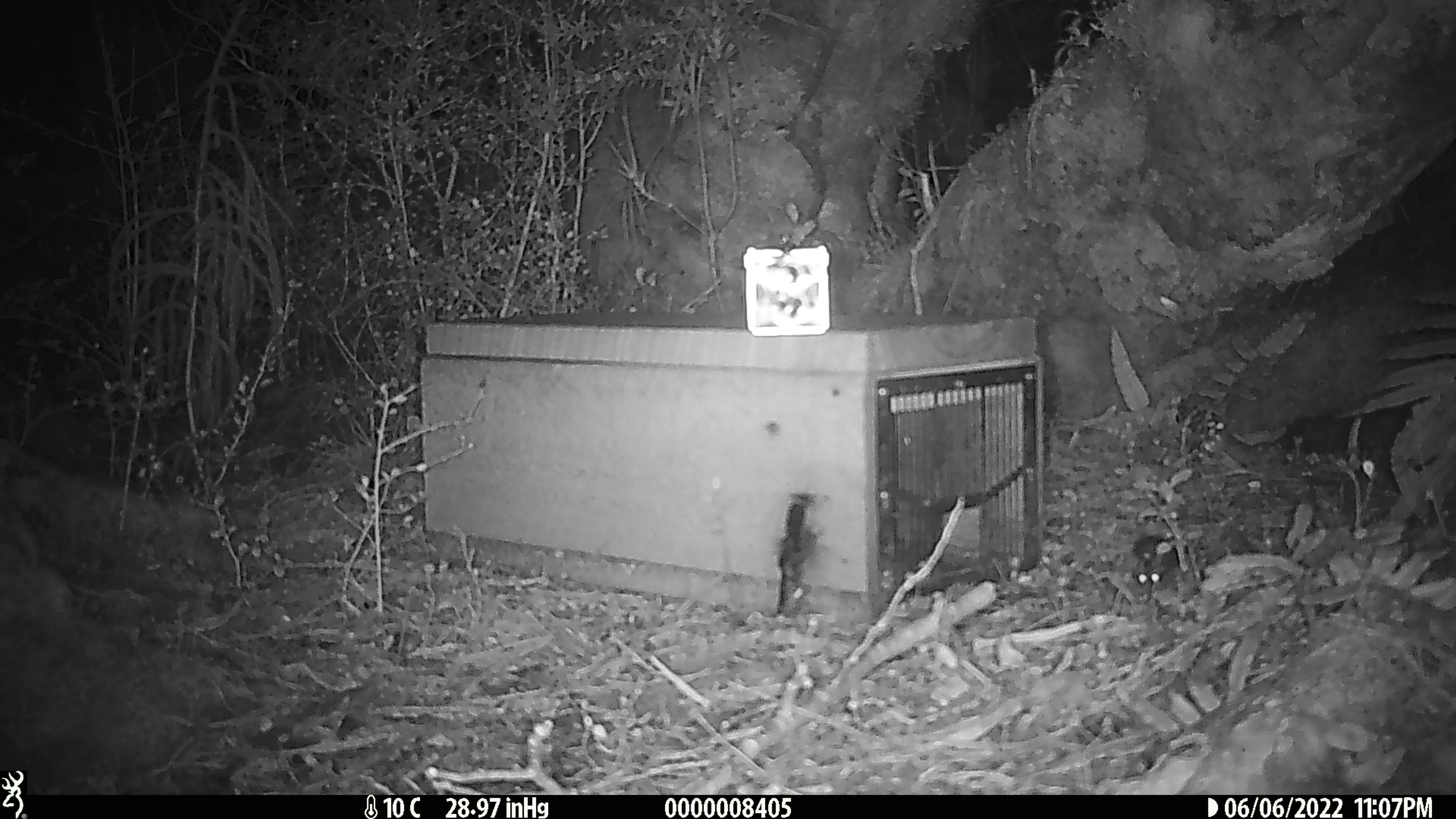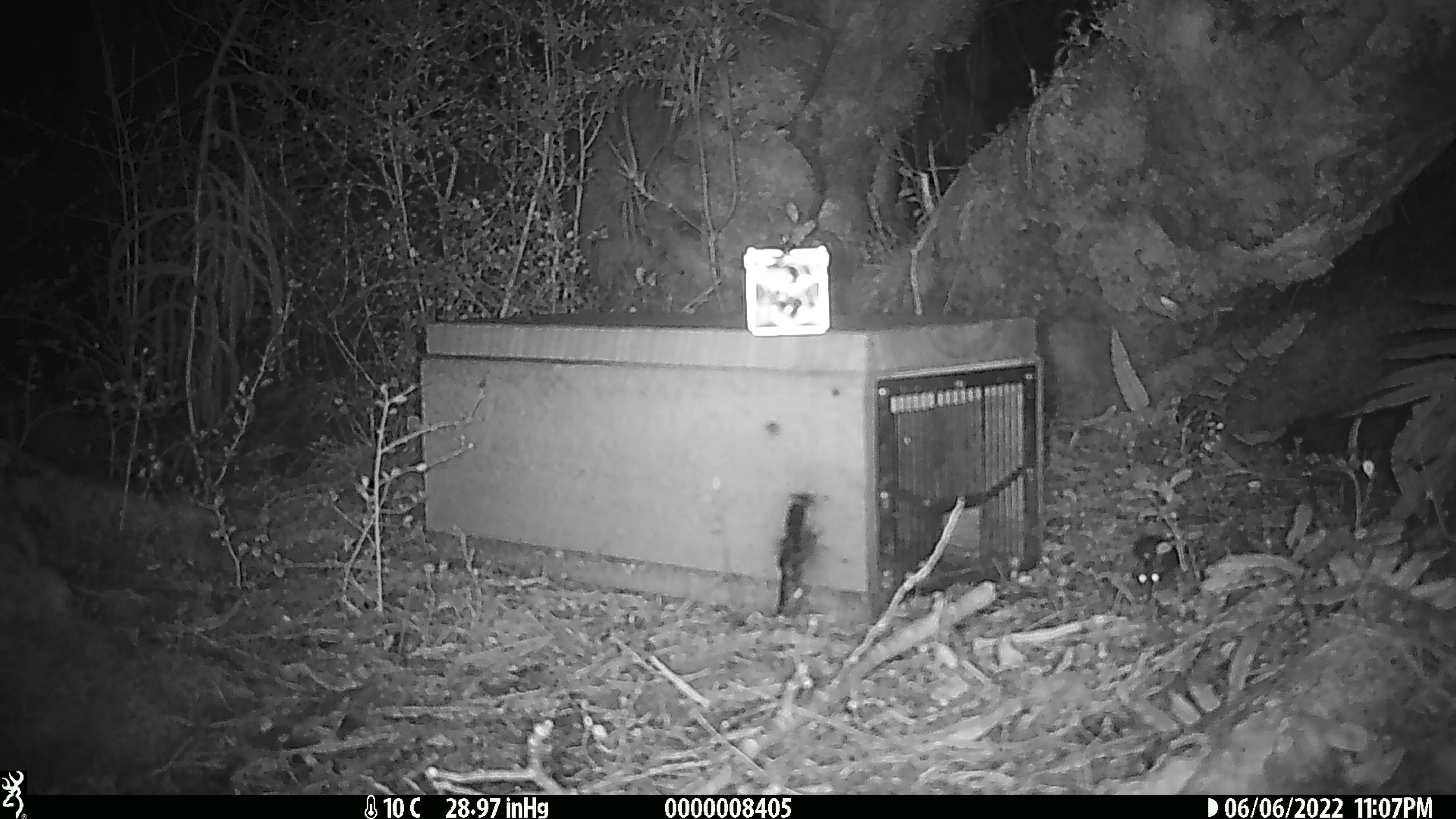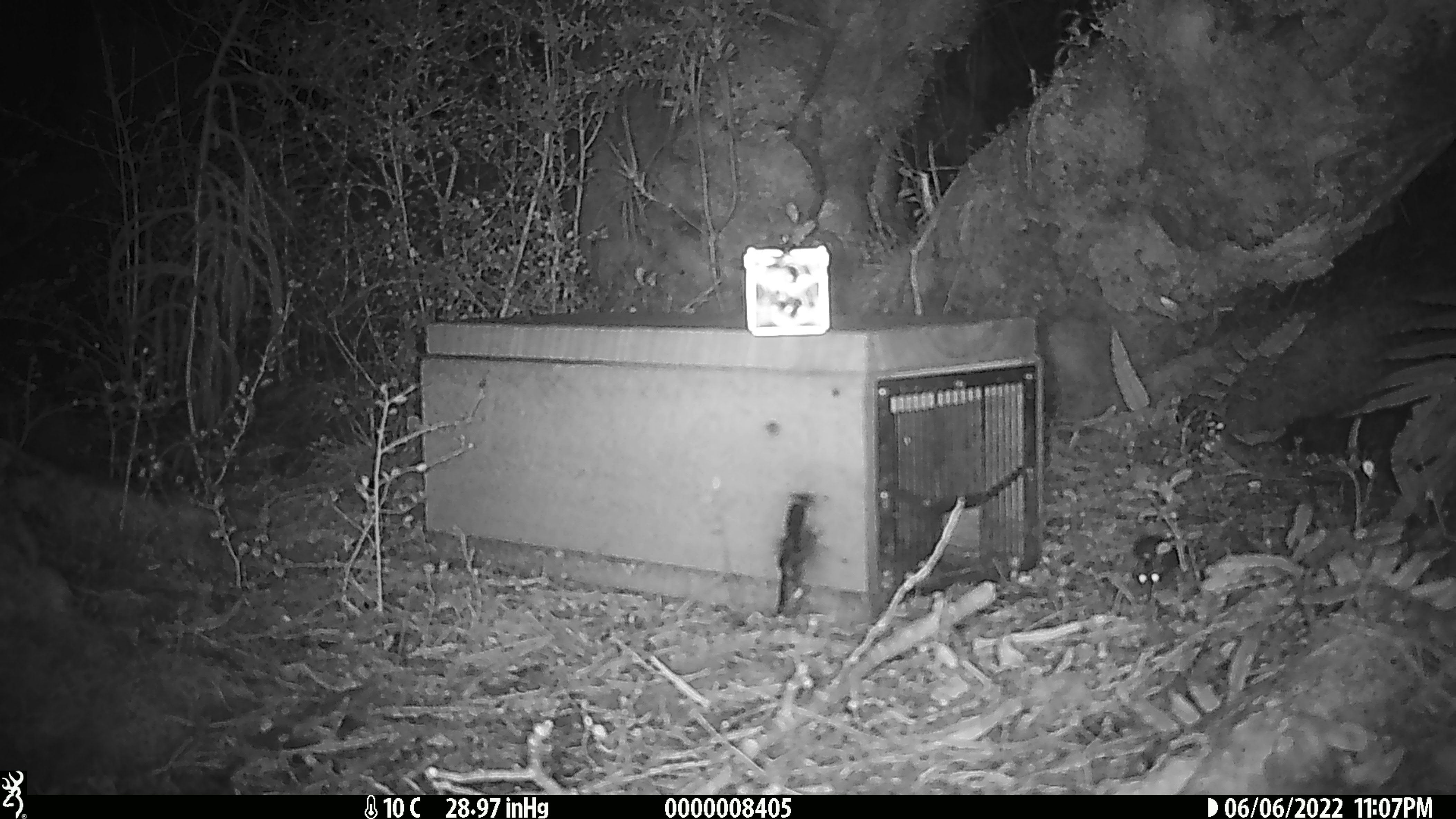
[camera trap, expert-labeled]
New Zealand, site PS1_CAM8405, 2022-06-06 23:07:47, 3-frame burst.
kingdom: Animalia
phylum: Chordata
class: Mammalia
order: Rodentia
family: Muridae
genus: Mus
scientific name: Mus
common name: mouse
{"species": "mouse (Mus)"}